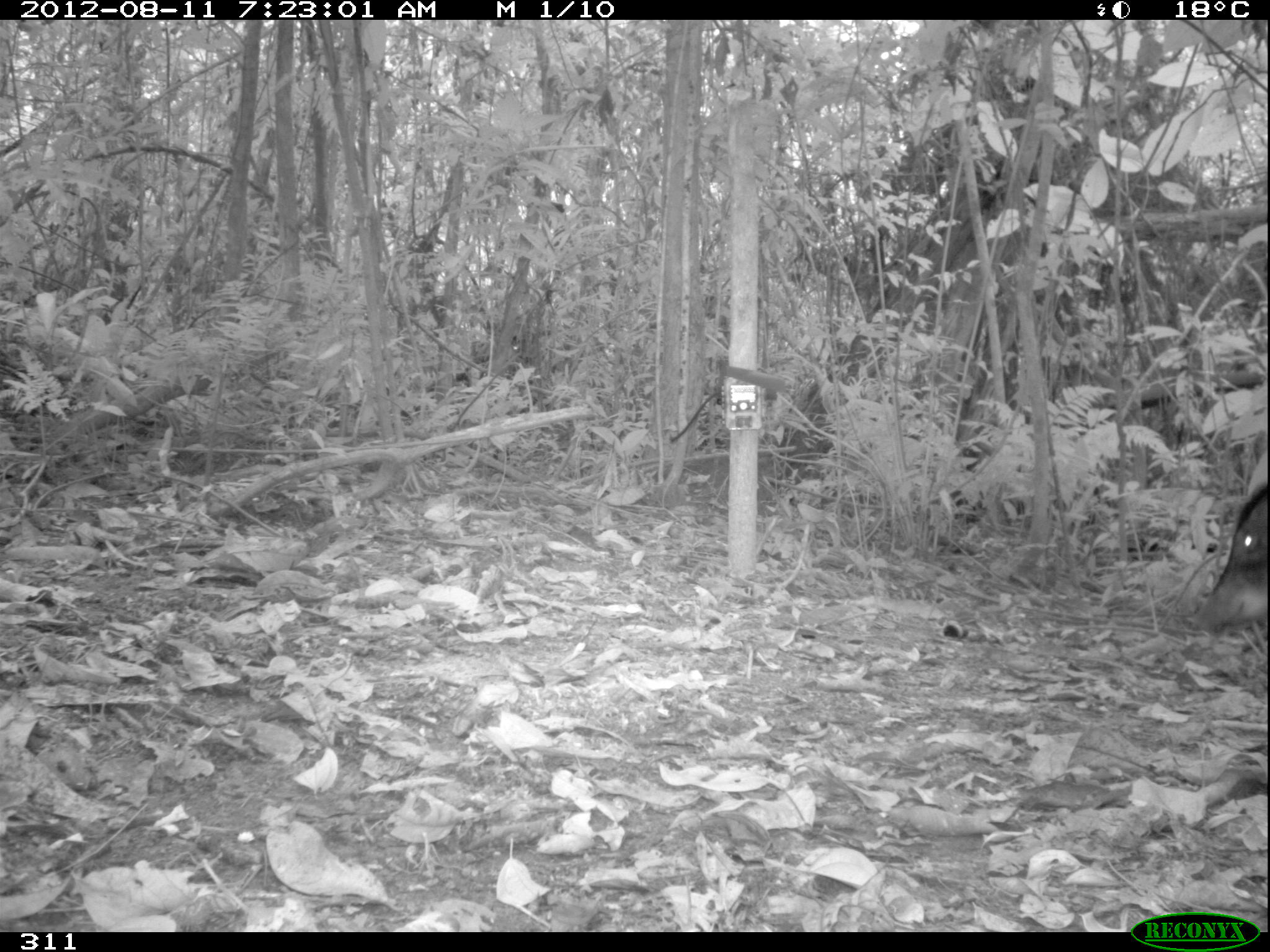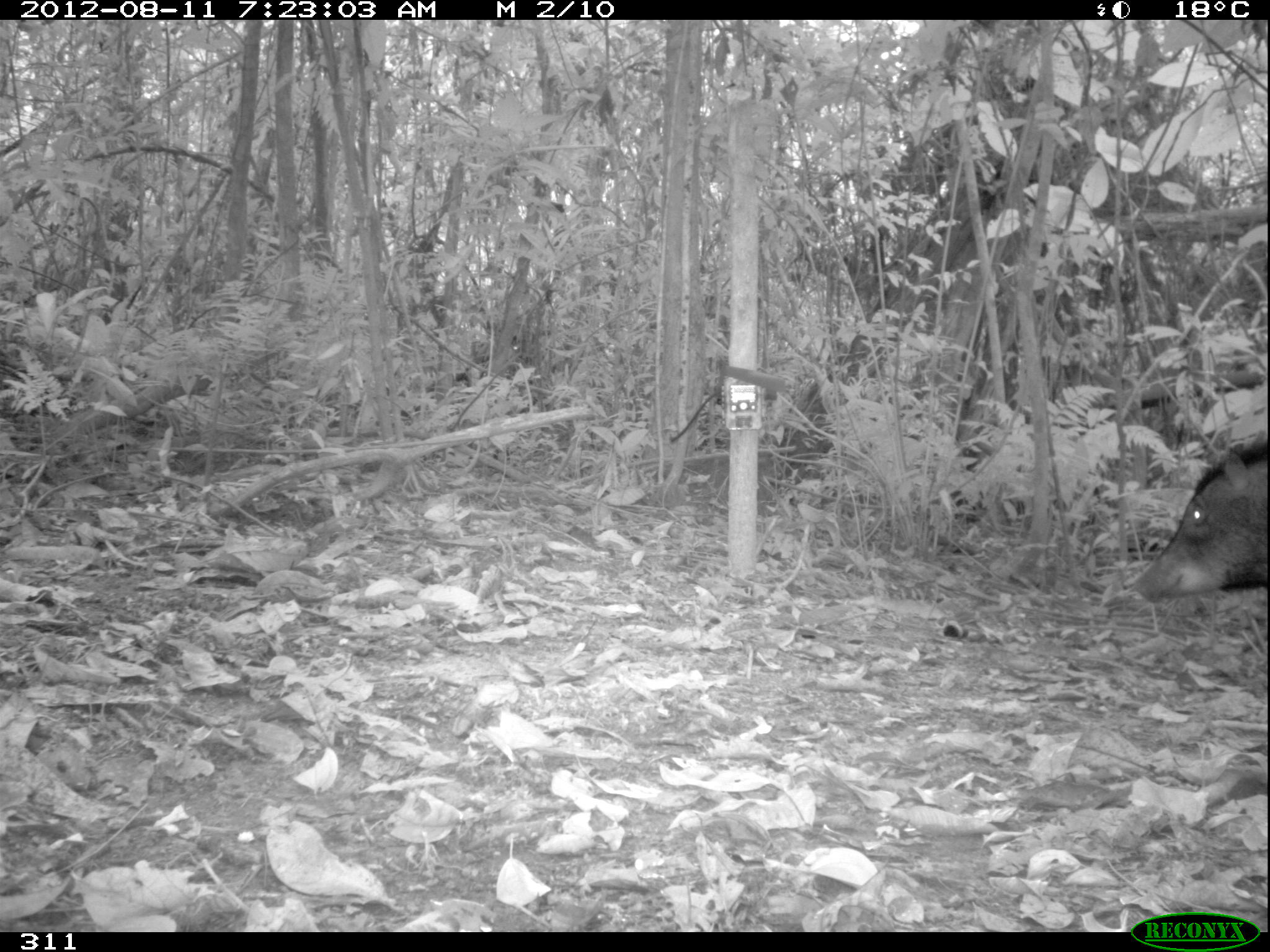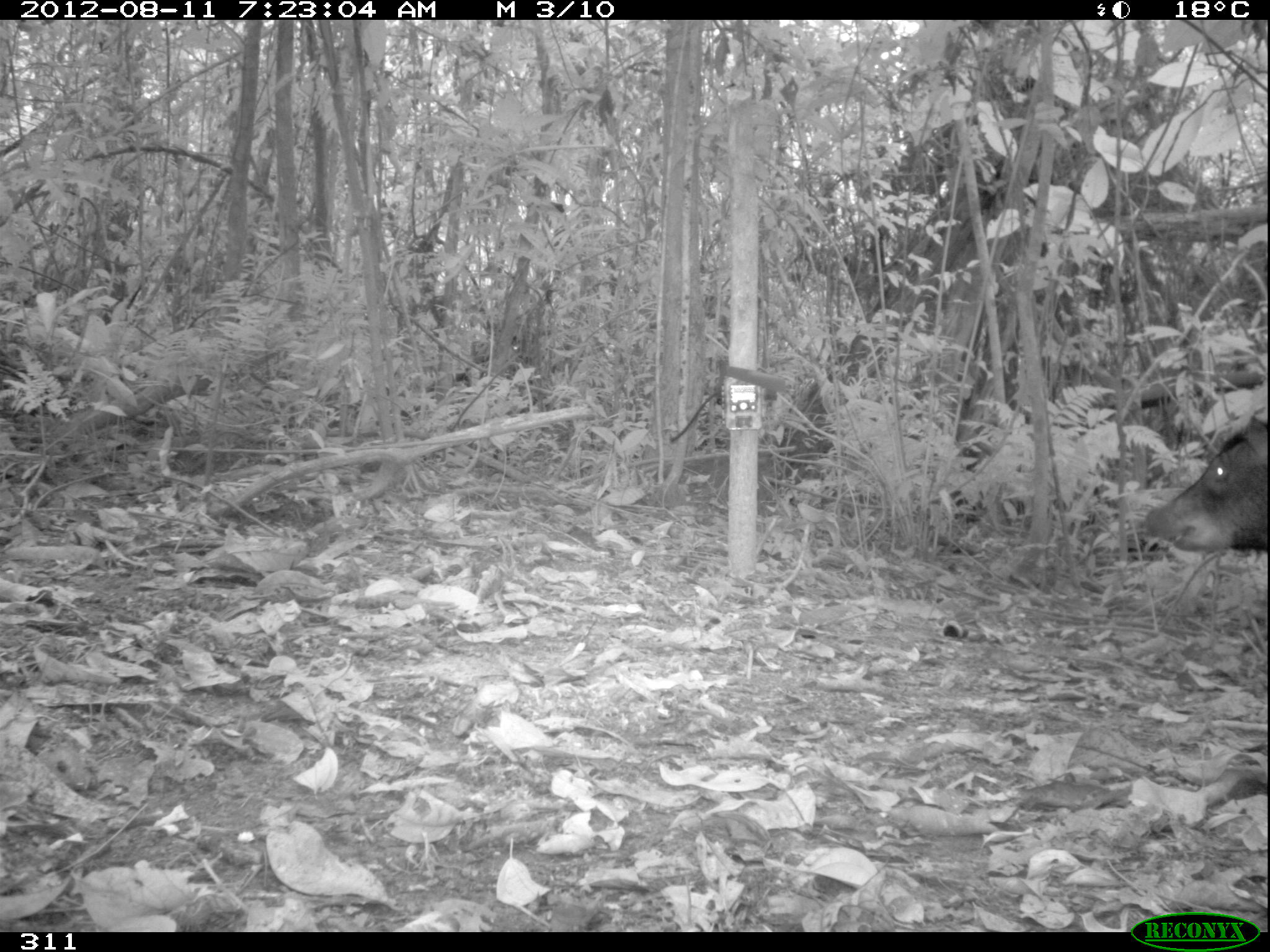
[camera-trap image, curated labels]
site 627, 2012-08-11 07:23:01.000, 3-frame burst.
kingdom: Animalia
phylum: Chordata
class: Mammalia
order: Artiodactyla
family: Tayassuidae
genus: Tayassu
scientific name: Tayassu pecari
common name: white-lipped peccary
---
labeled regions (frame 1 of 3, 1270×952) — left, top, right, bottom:
tayassu pecari: 1192, 476, 1270, 647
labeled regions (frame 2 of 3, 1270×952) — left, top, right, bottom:
tayassu pecari: 1130, 443, 1267, 603